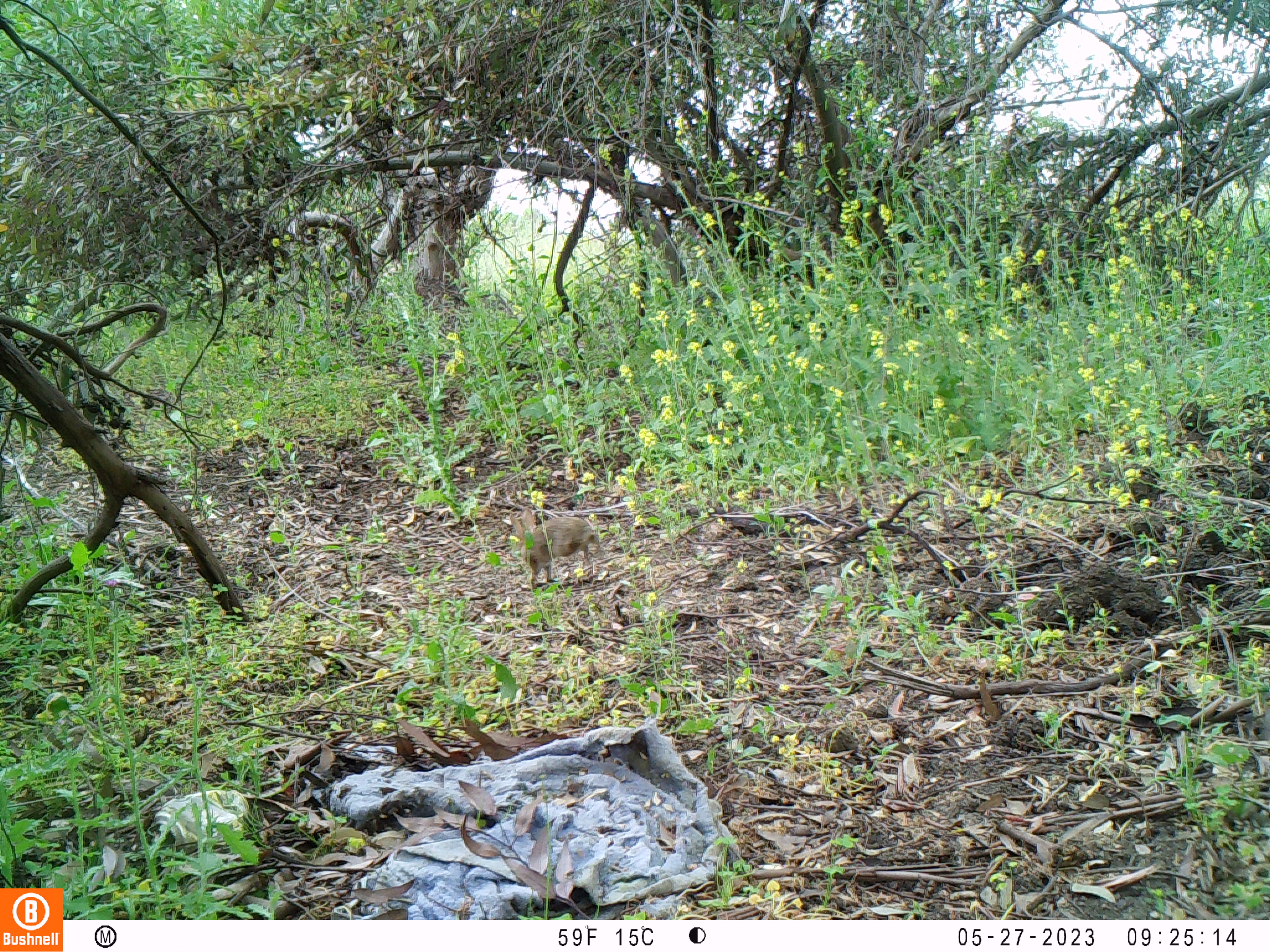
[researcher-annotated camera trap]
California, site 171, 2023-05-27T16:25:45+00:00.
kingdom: Animalia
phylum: Chordata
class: Mammalia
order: Lagomorpha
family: Leporidae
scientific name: Leporidae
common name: rabbit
Rabbit (Leporidae).